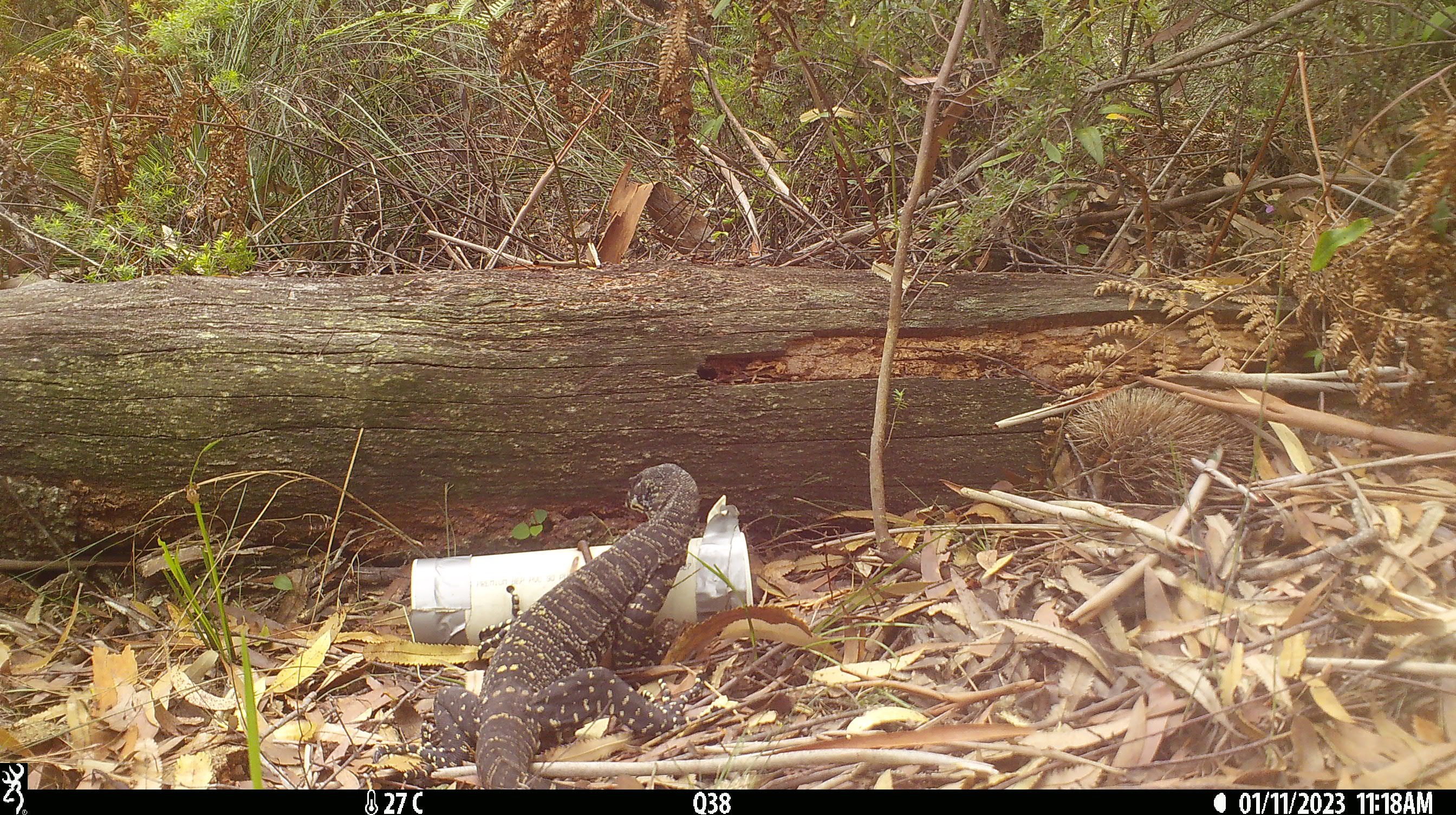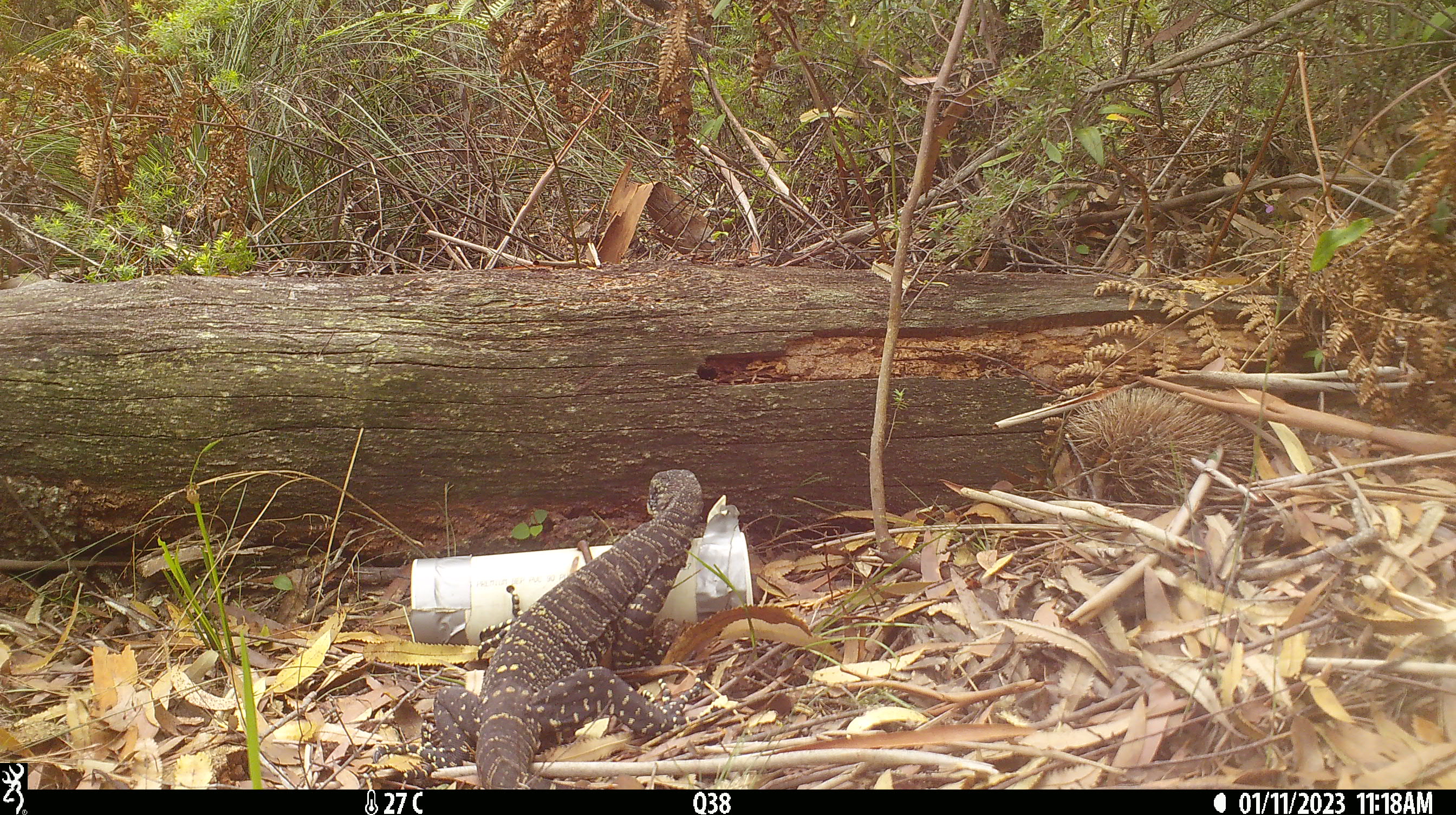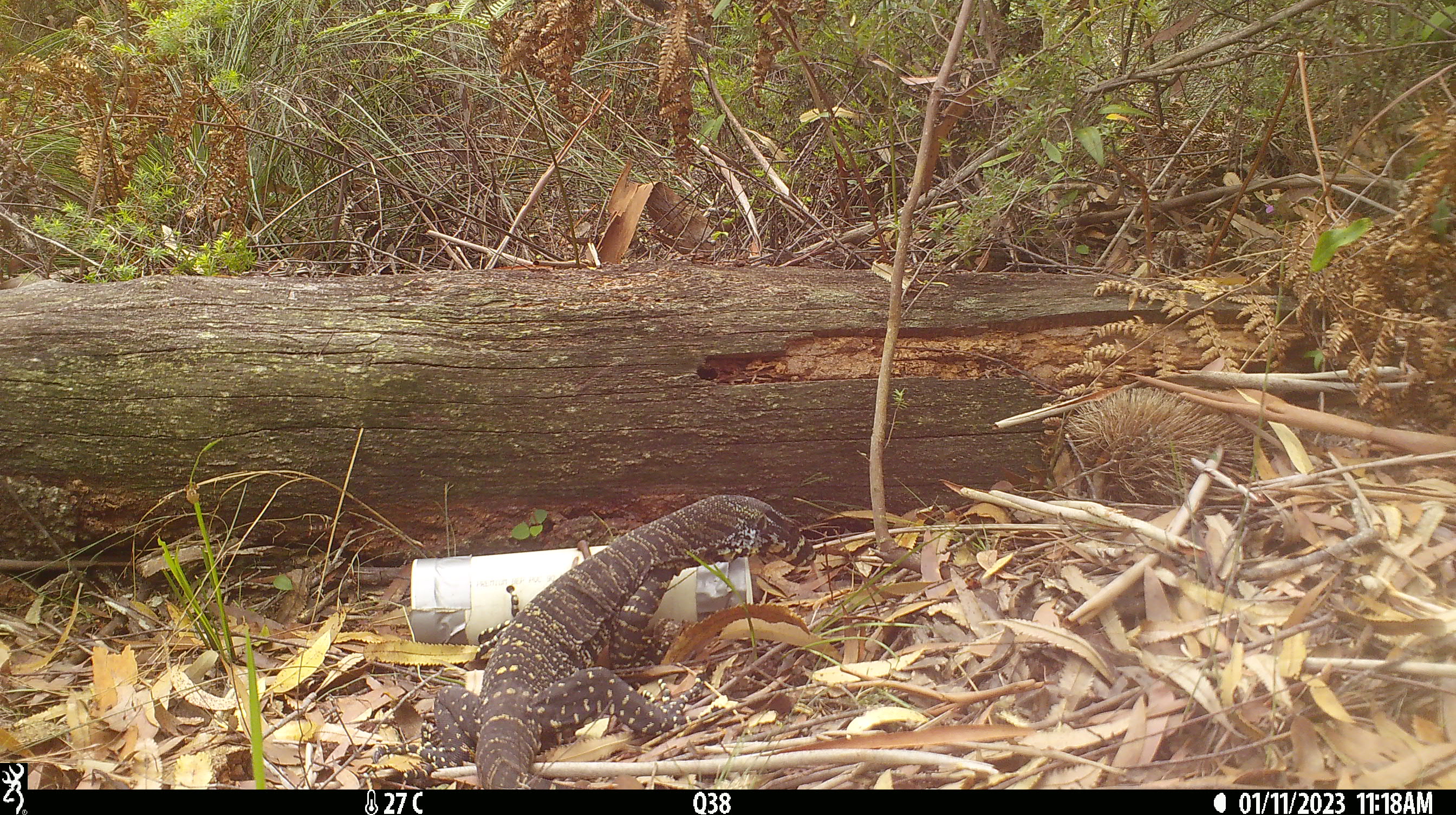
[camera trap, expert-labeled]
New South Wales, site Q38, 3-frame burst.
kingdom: Animalia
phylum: Chordata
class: Reptilia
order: Squamata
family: Varanidae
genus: Varanus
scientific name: Varanus varius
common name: lace monitor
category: goanna